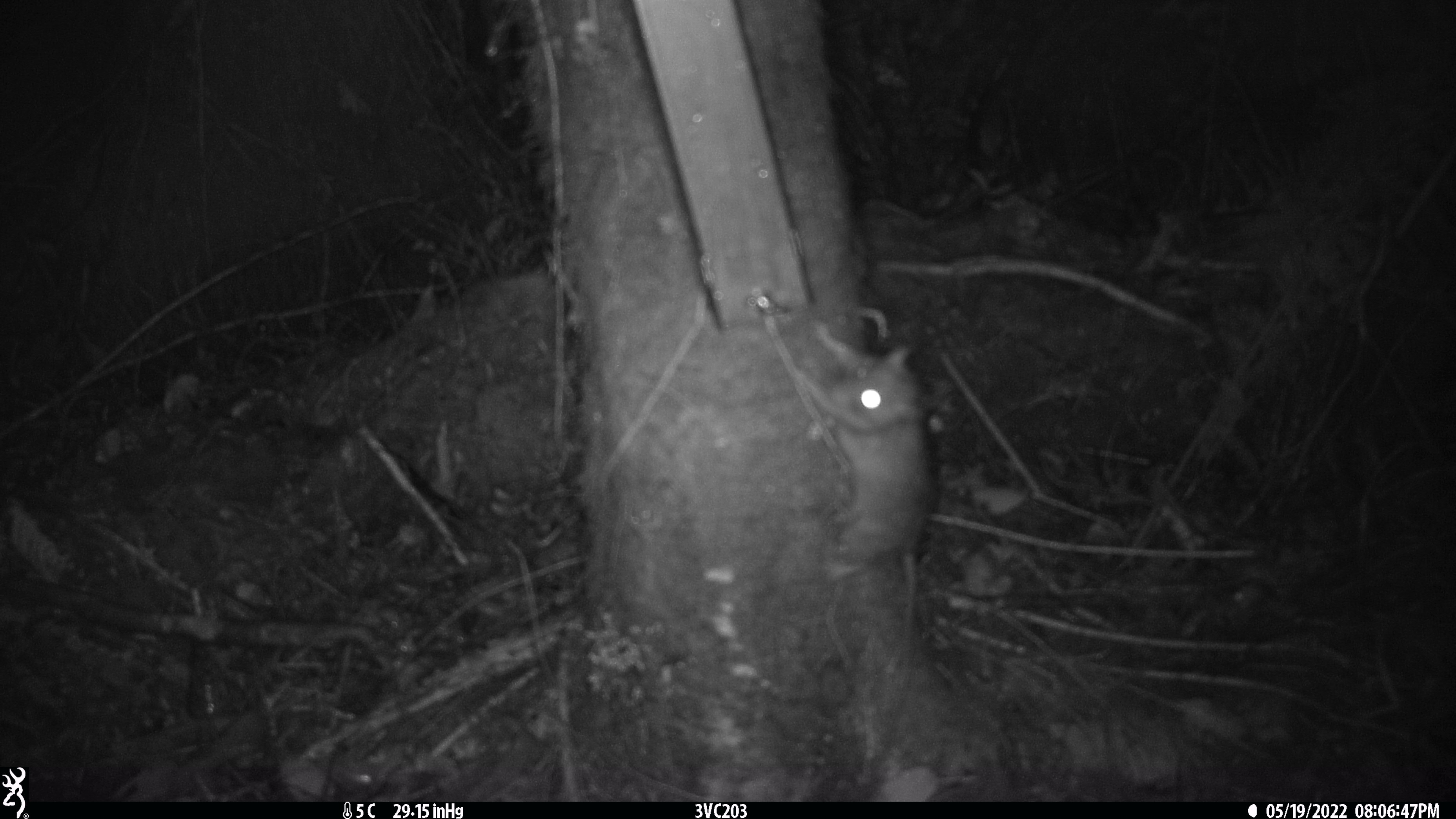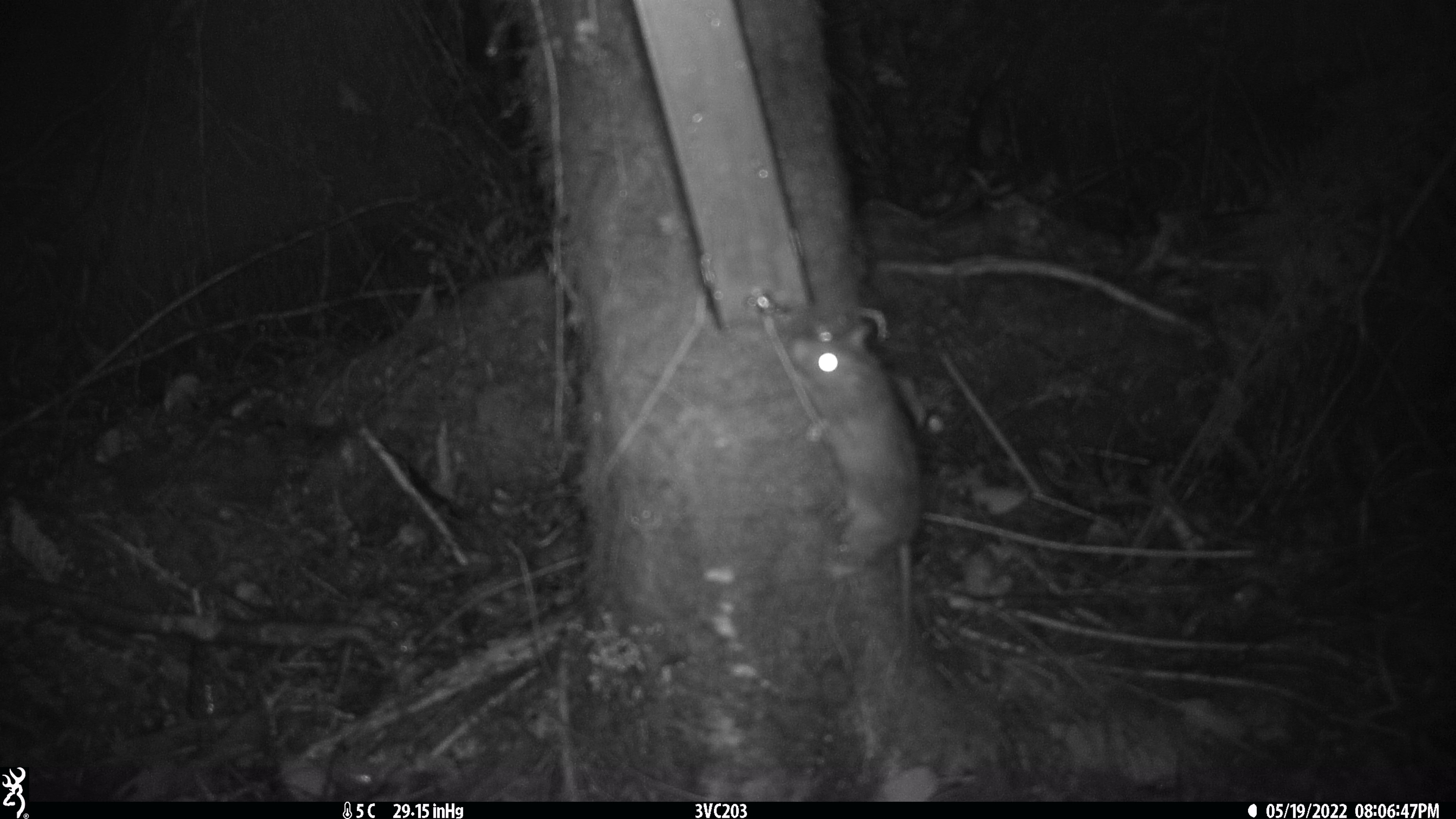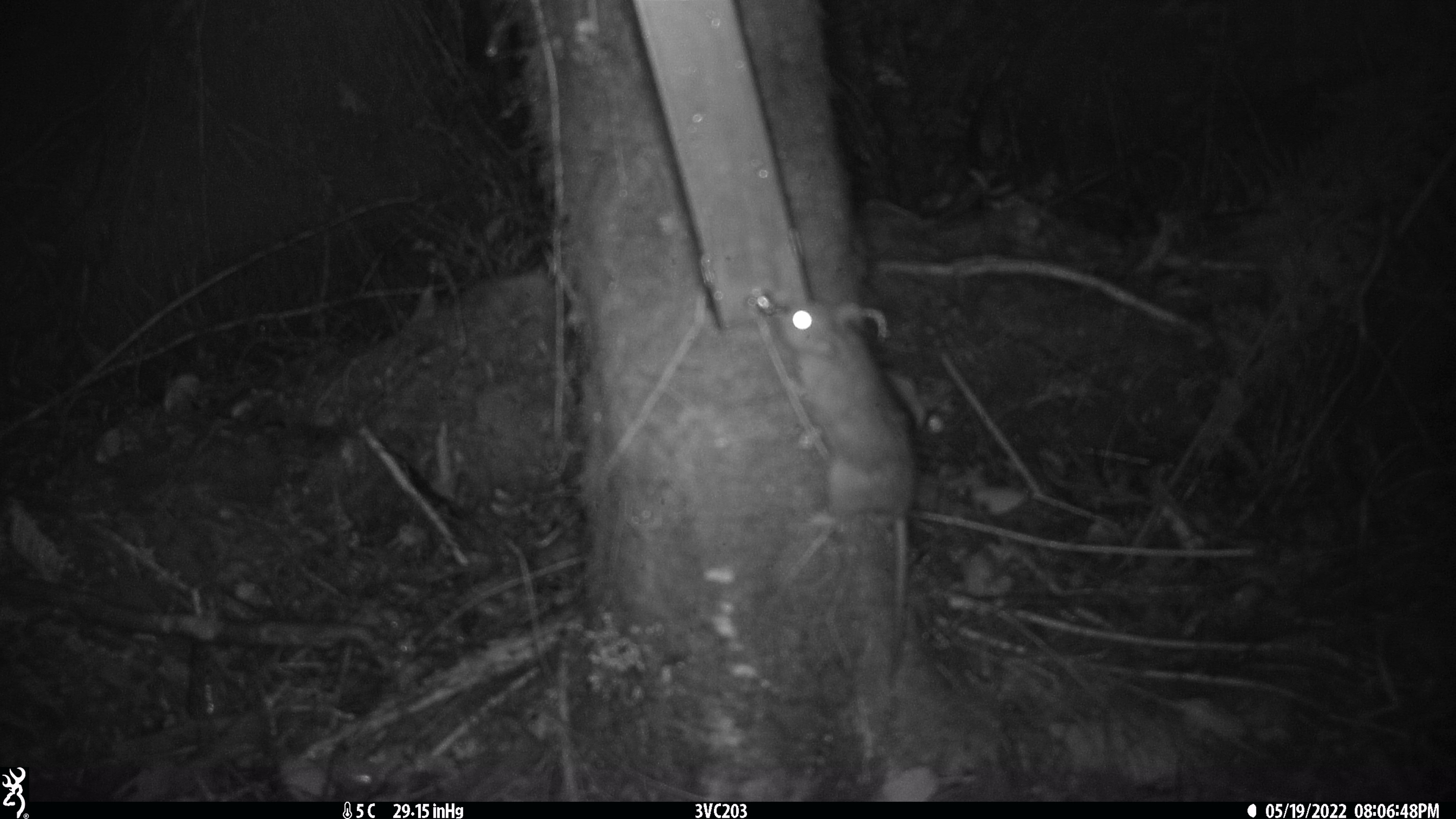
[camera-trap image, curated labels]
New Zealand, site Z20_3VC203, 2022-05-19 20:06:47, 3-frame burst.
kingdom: Animalia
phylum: Chordata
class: Mammalia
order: Rodentia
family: Muridae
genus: Rattus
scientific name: Rattus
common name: rat